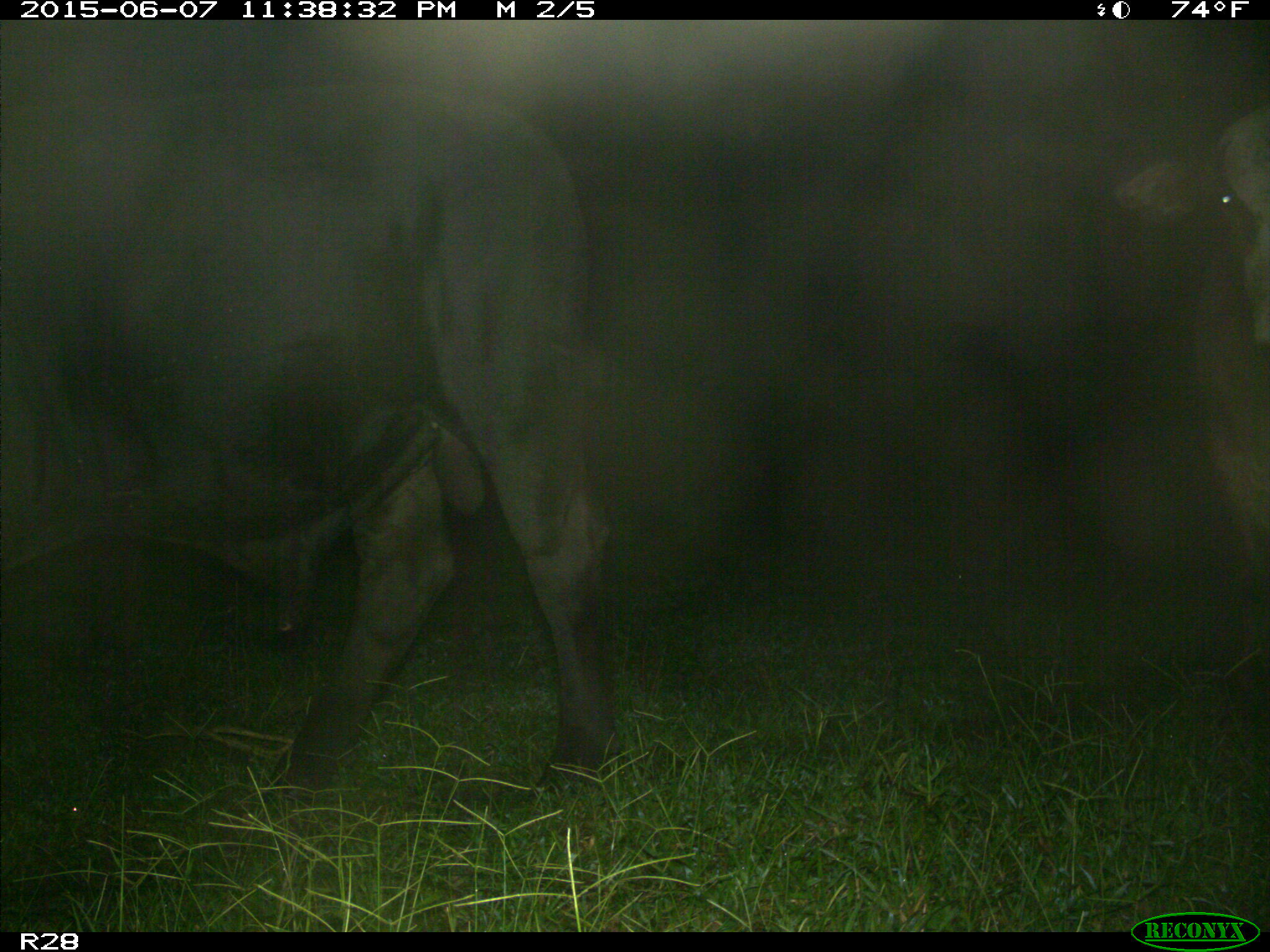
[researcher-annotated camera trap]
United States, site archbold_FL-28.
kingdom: Animalia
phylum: Chordata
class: Mammalia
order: Artiodactyla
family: Bovidae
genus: Bos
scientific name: Bos taurus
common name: domestic cow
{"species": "Bos taurus (domestic cow)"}